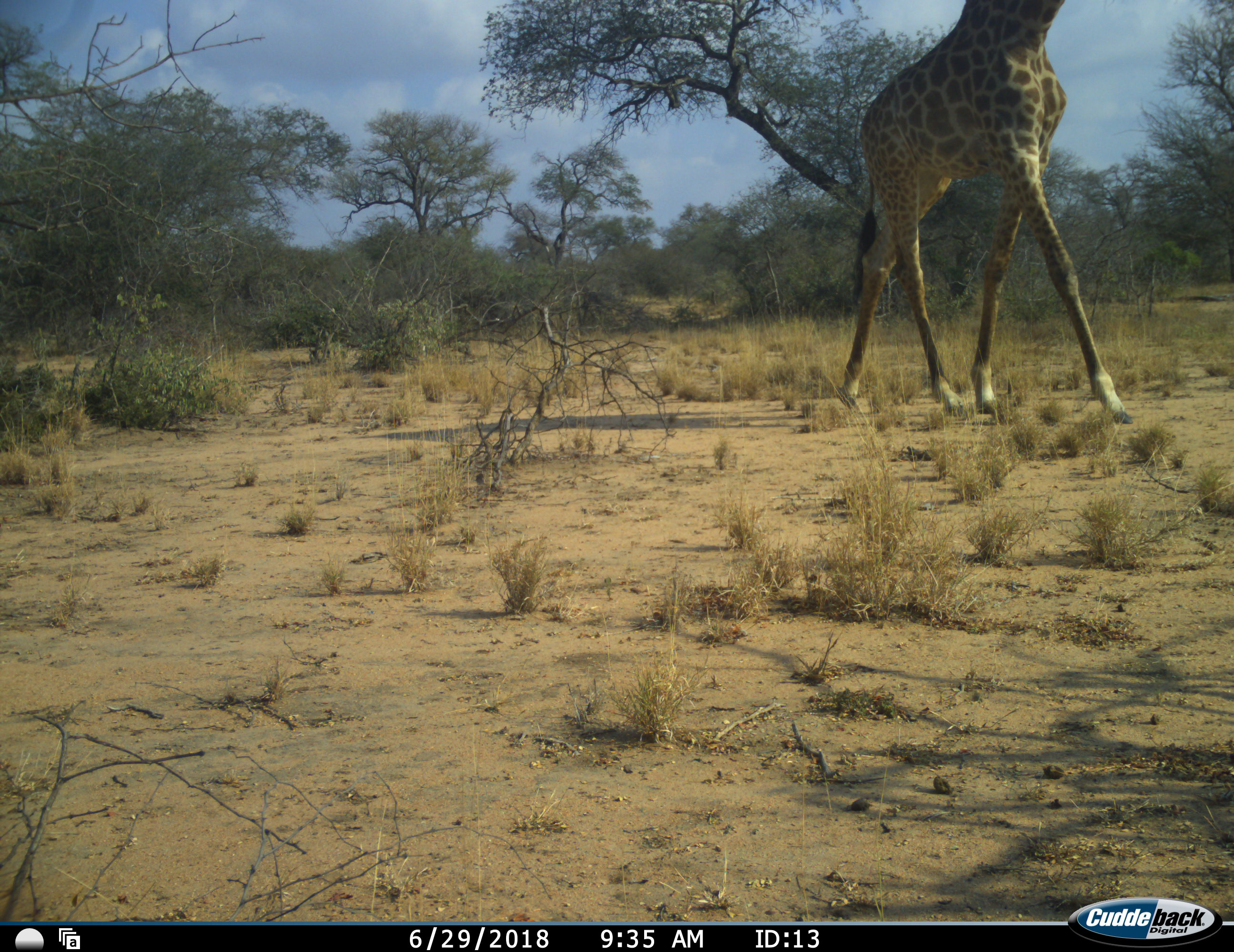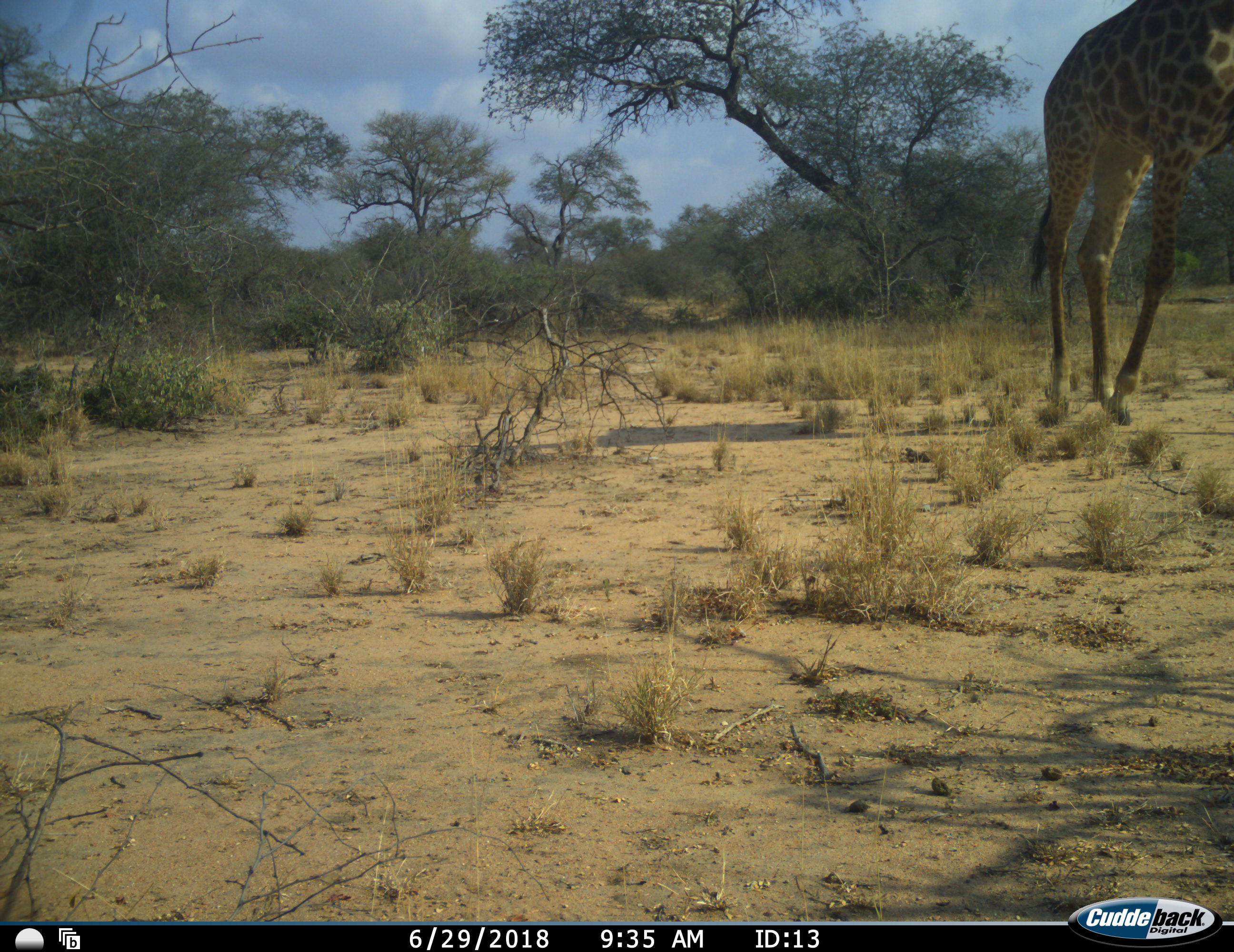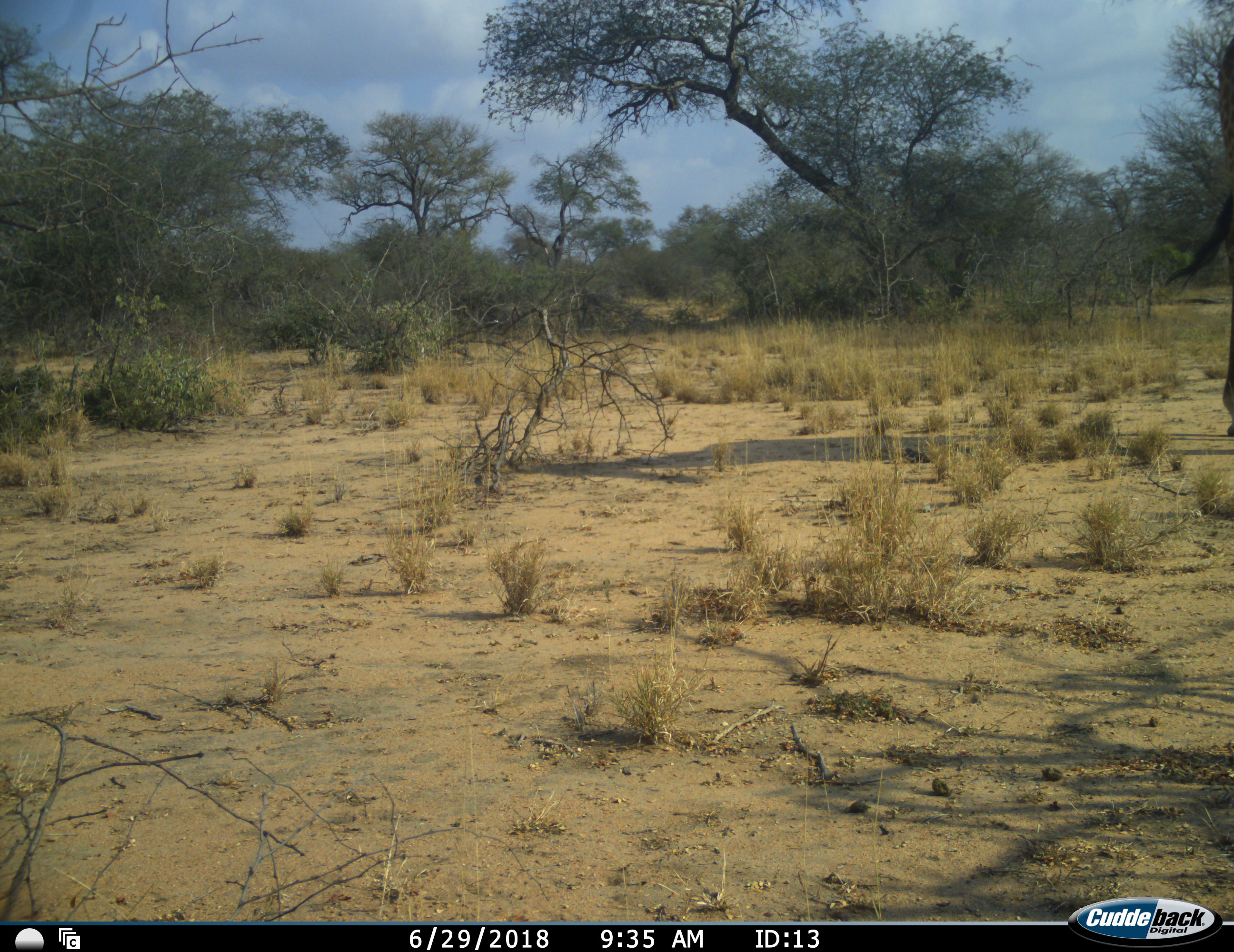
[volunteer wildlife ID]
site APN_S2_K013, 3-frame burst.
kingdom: Animalia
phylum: Chordata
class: Mammalia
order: Artiodactyla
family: Giraffidae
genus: Giraffa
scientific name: Giraffa camelopardalis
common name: giraffe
Giraffe (Giraffa camelopardalis), count 1. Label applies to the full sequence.